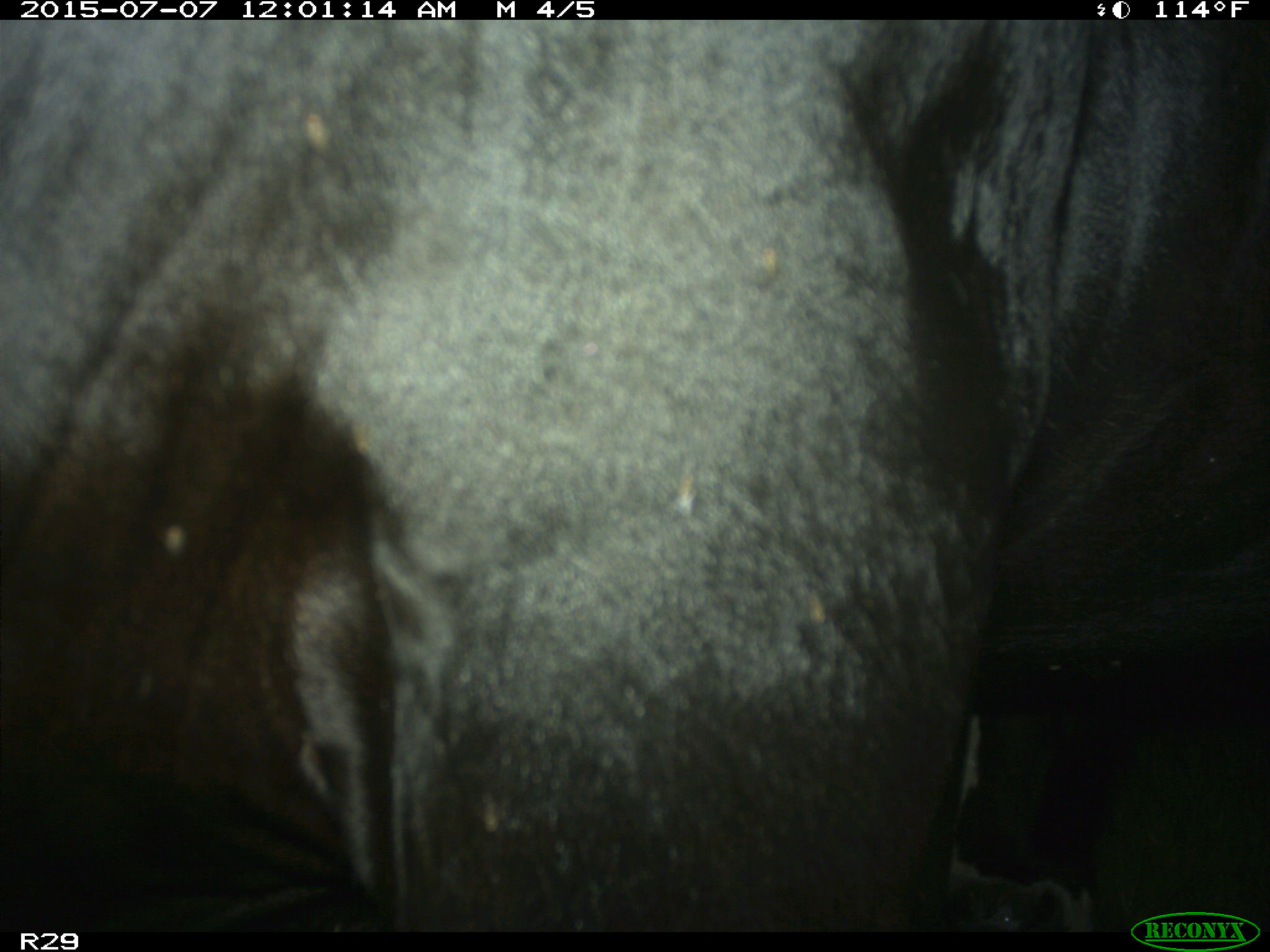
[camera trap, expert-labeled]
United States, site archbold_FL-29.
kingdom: Animalia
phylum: Chordata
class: Mammalia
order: Artiodactyla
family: Bovidae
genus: Bos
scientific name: Bos taurus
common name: domestic cow